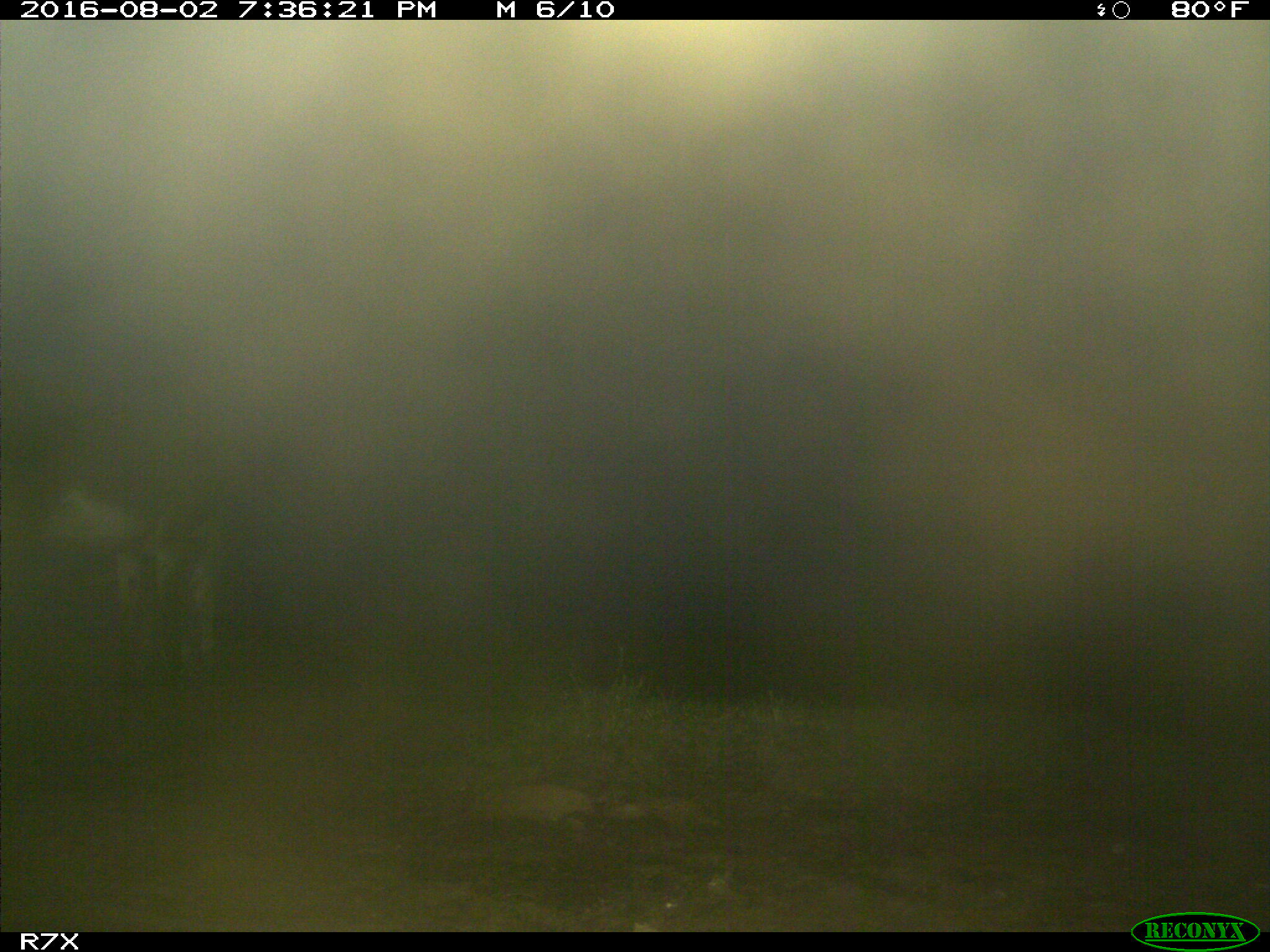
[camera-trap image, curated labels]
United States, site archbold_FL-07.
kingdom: Animalia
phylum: Chordata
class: Mammalia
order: Artiodactyla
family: Bovidae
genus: Bos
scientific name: Bos taurus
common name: domestic cow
Bos taurus (domestic cow).